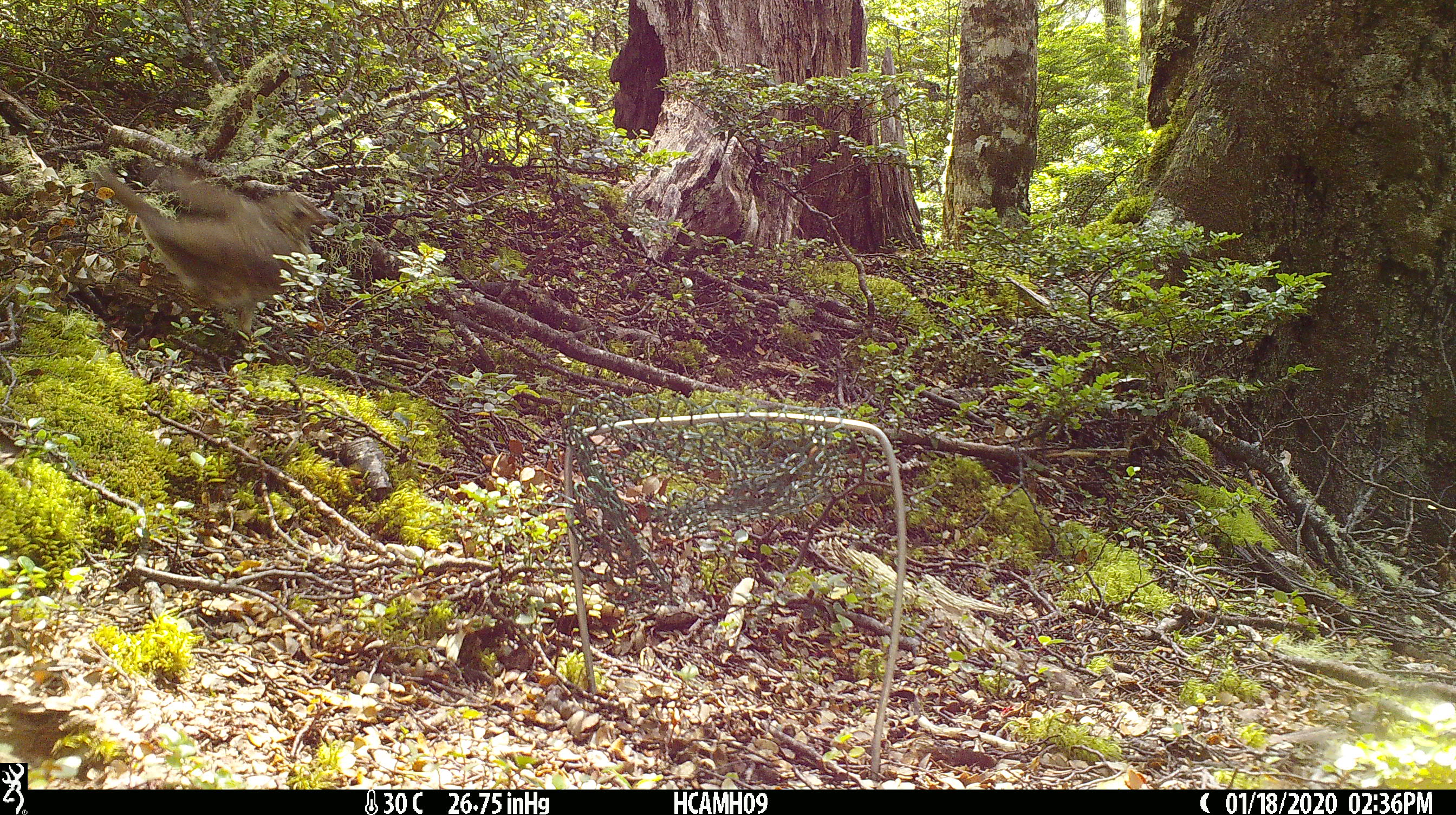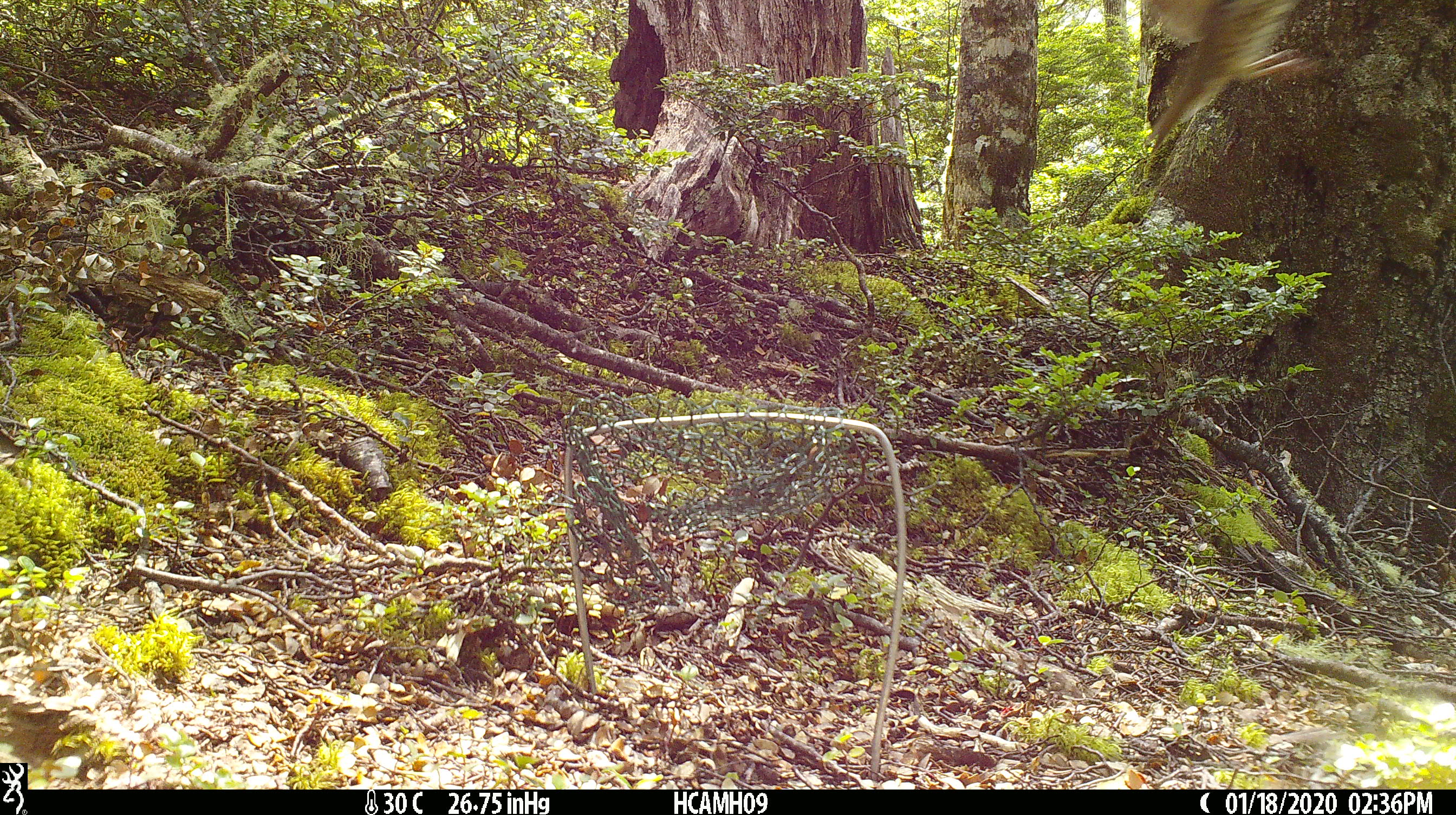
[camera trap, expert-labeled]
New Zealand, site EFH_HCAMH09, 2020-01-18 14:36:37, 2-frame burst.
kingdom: Animalia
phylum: Chordata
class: Aves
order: Passeriformes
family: Turdidae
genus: Turdus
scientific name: Turdus philomelos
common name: song thrush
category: thrush